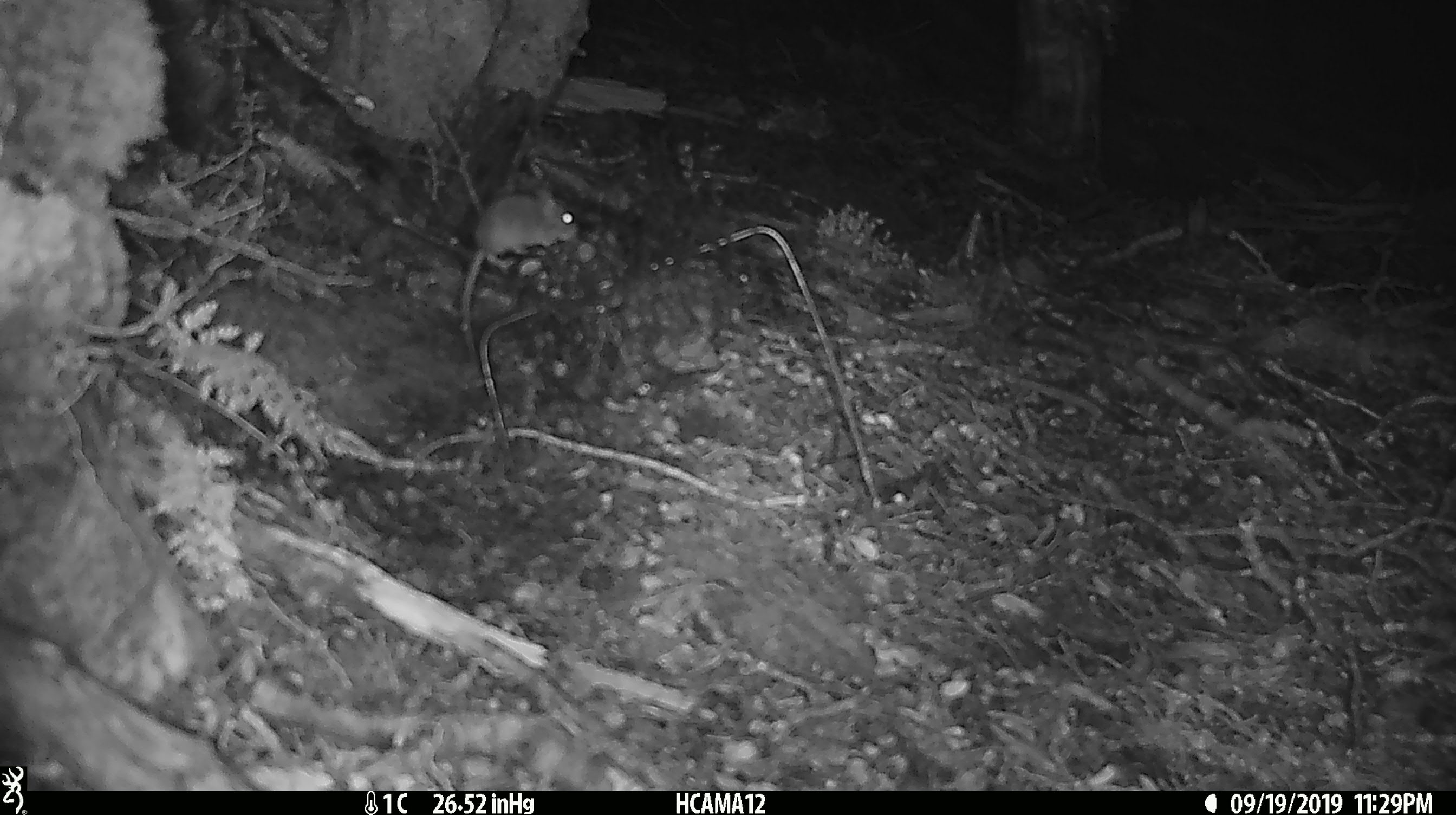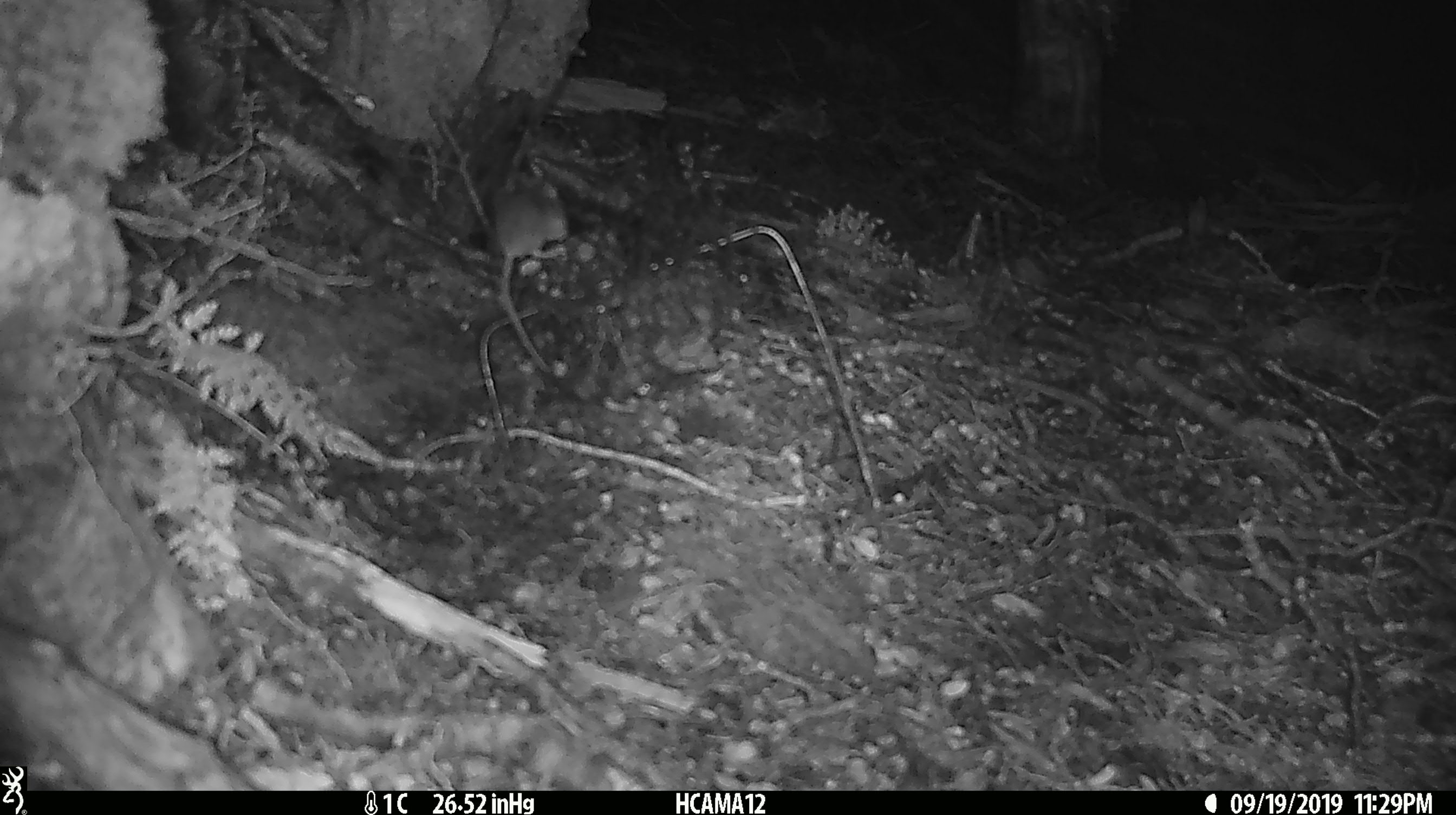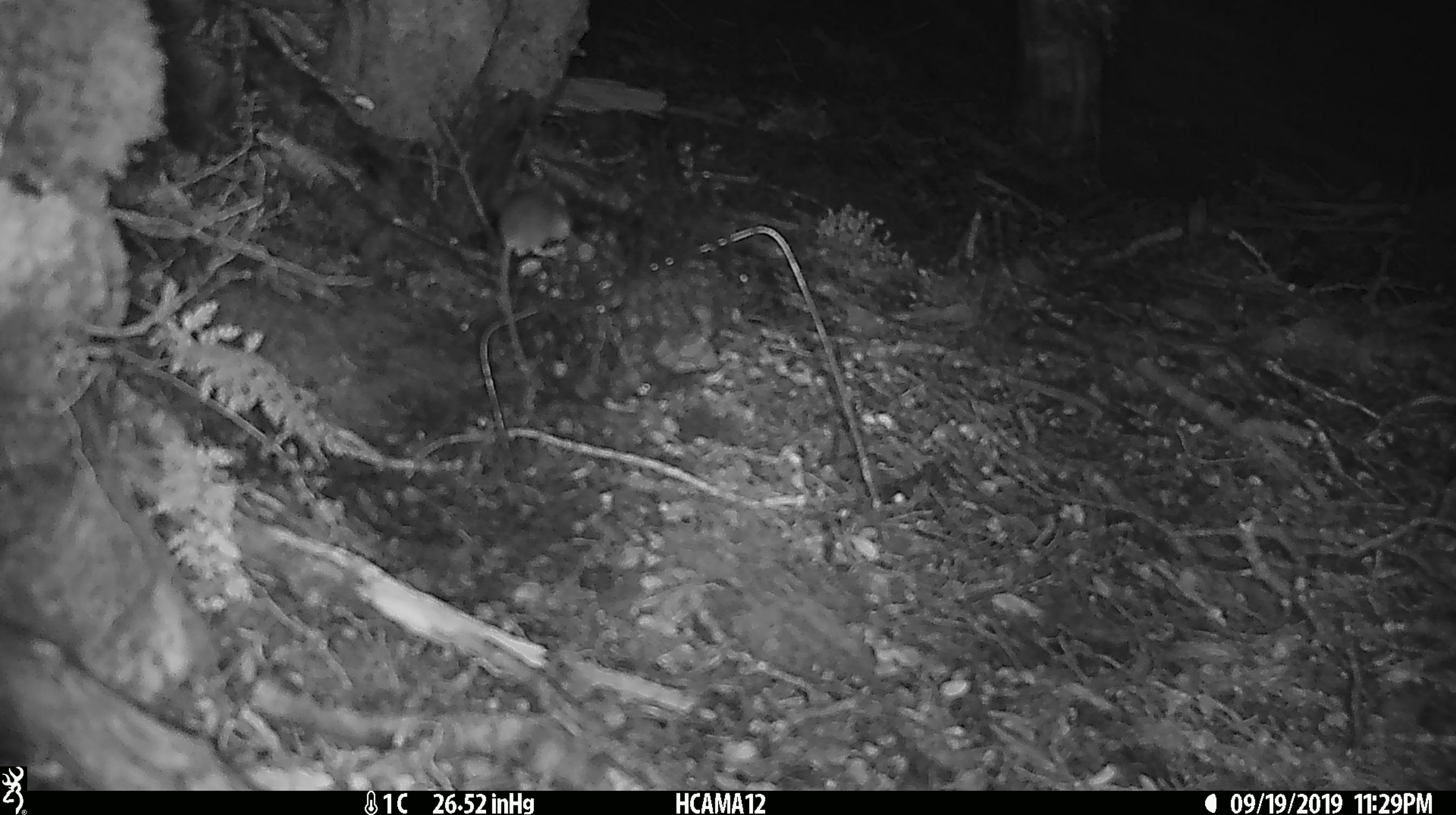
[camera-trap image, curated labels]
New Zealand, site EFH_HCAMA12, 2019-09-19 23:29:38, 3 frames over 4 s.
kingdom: Animalia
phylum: Chordata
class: Mammalia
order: Rodentia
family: Muridae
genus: Mus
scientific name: Mus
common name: mouse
Mouse (Mus).